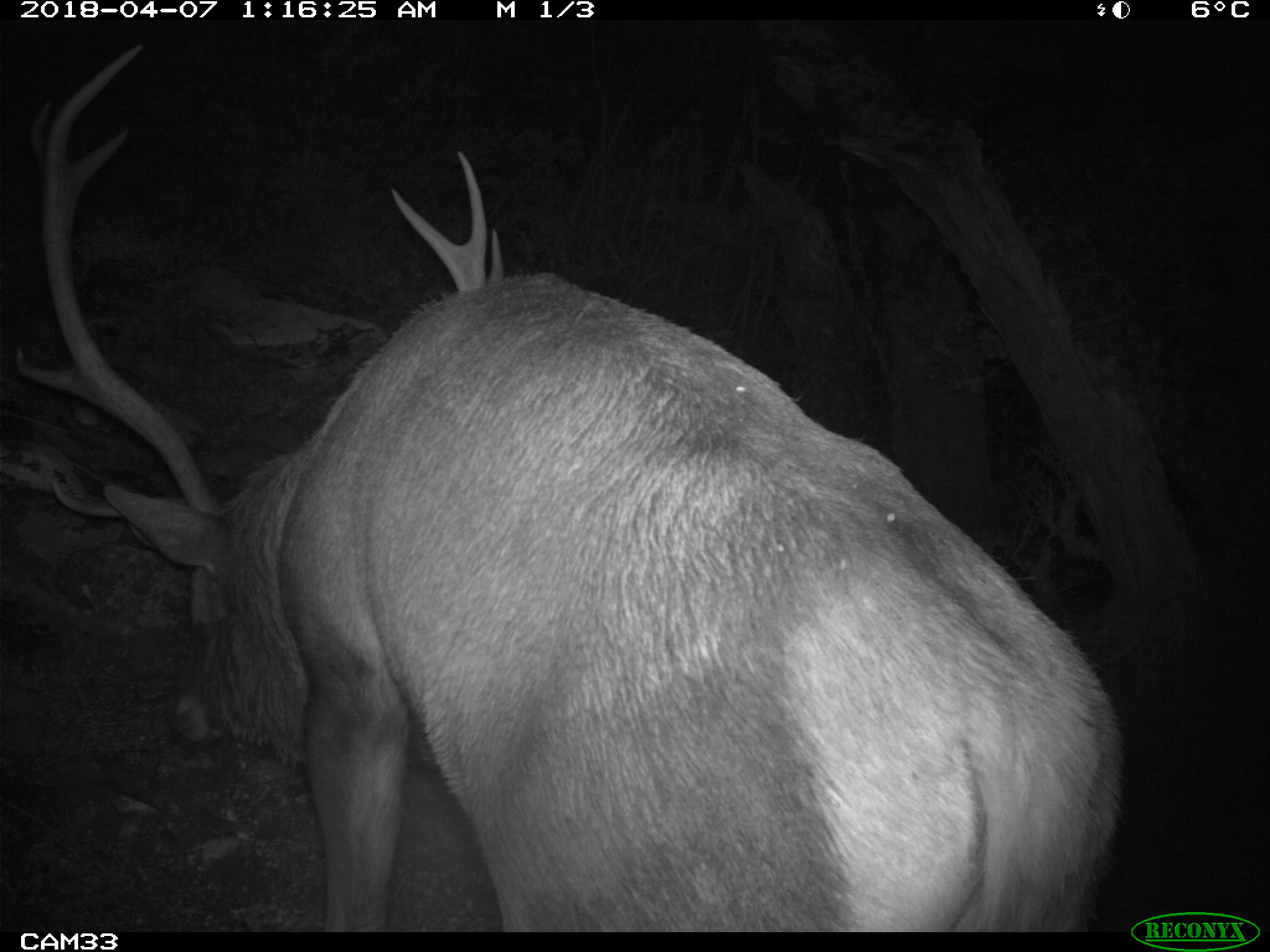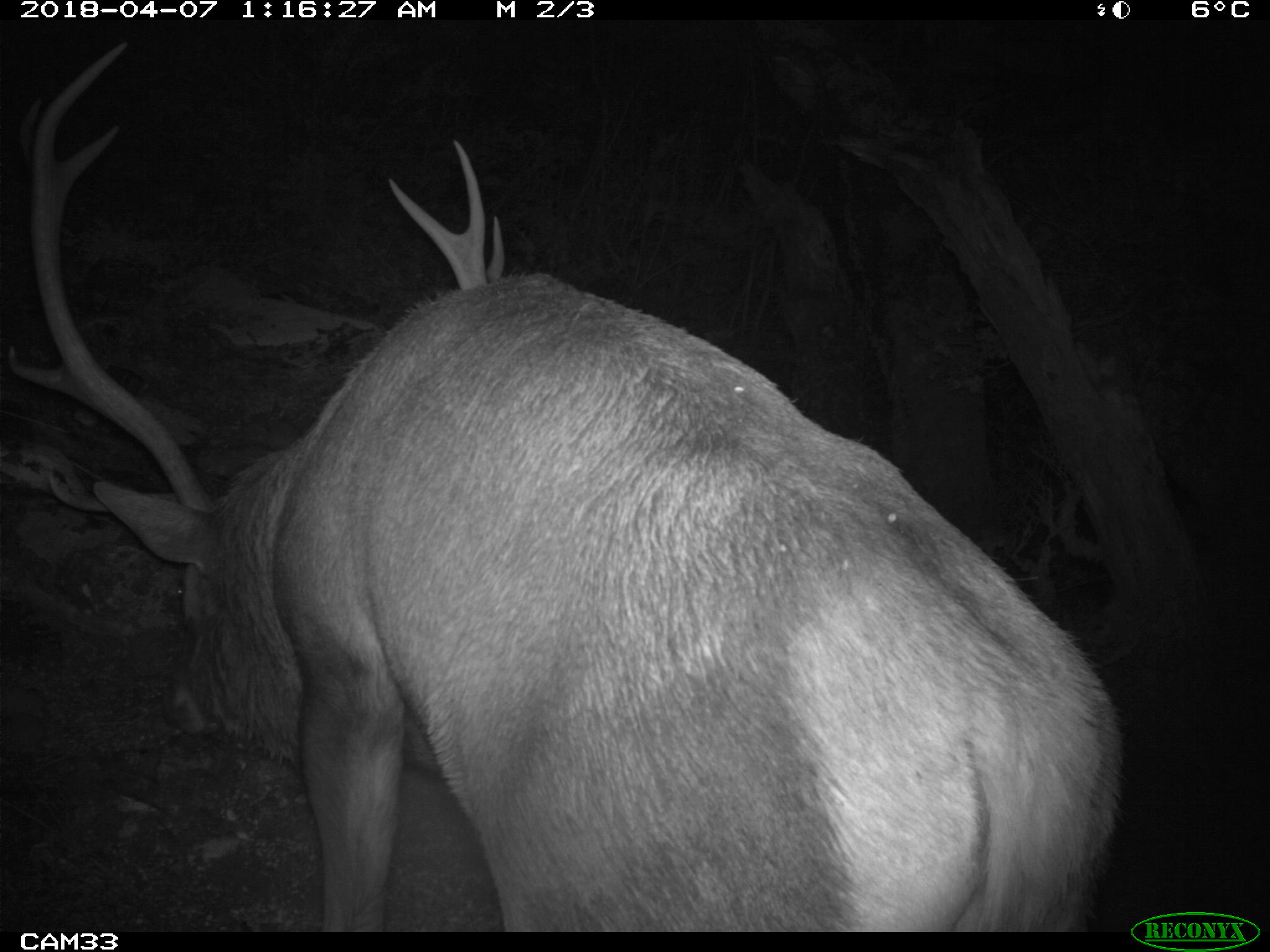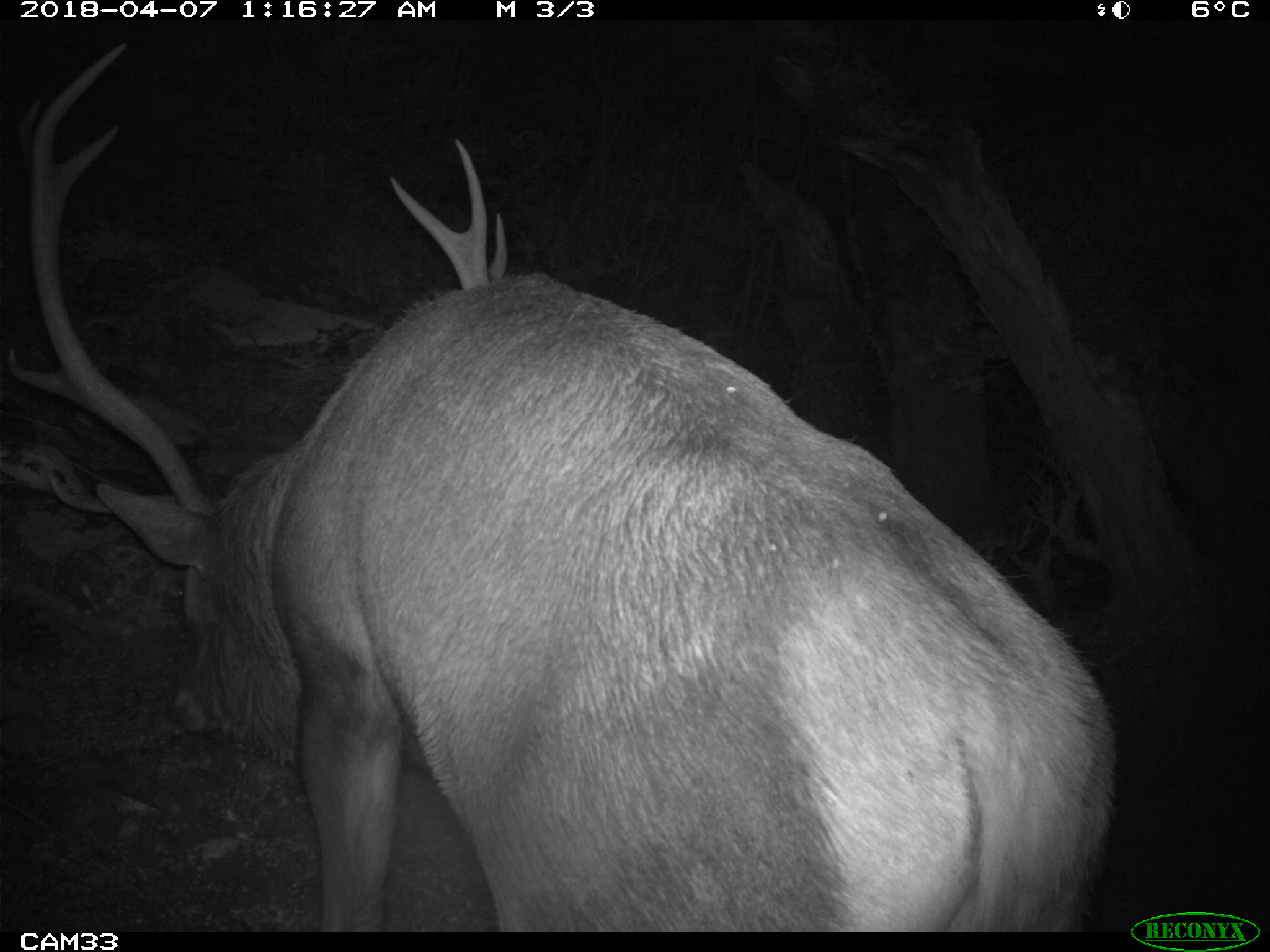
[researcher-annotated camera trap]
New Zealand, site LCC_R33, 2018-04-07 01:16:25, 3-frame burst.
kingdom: Animalia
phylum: Chordata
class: Mammalia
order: Artiodactyla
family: Cervidae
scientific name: Cervidae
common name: deer